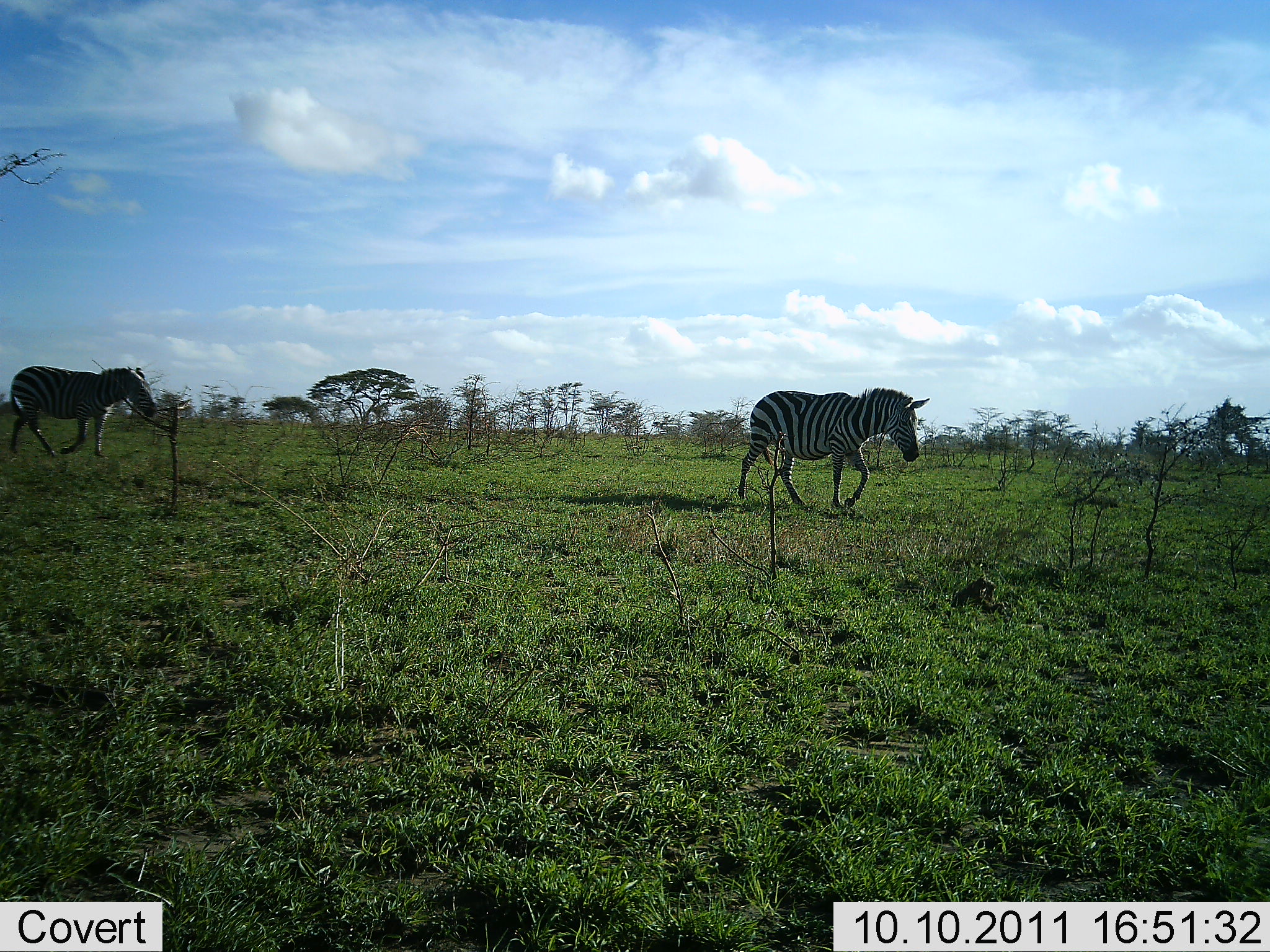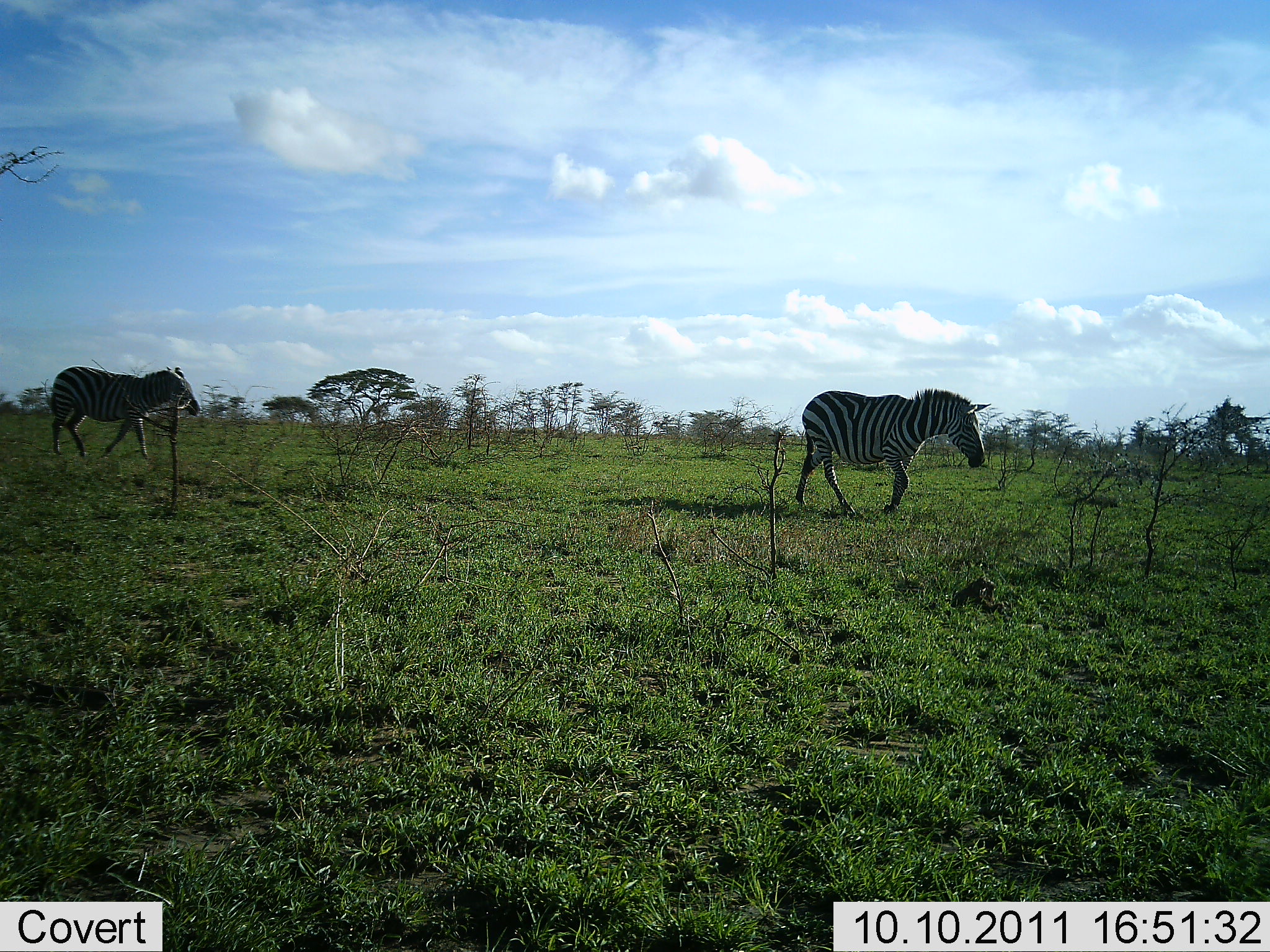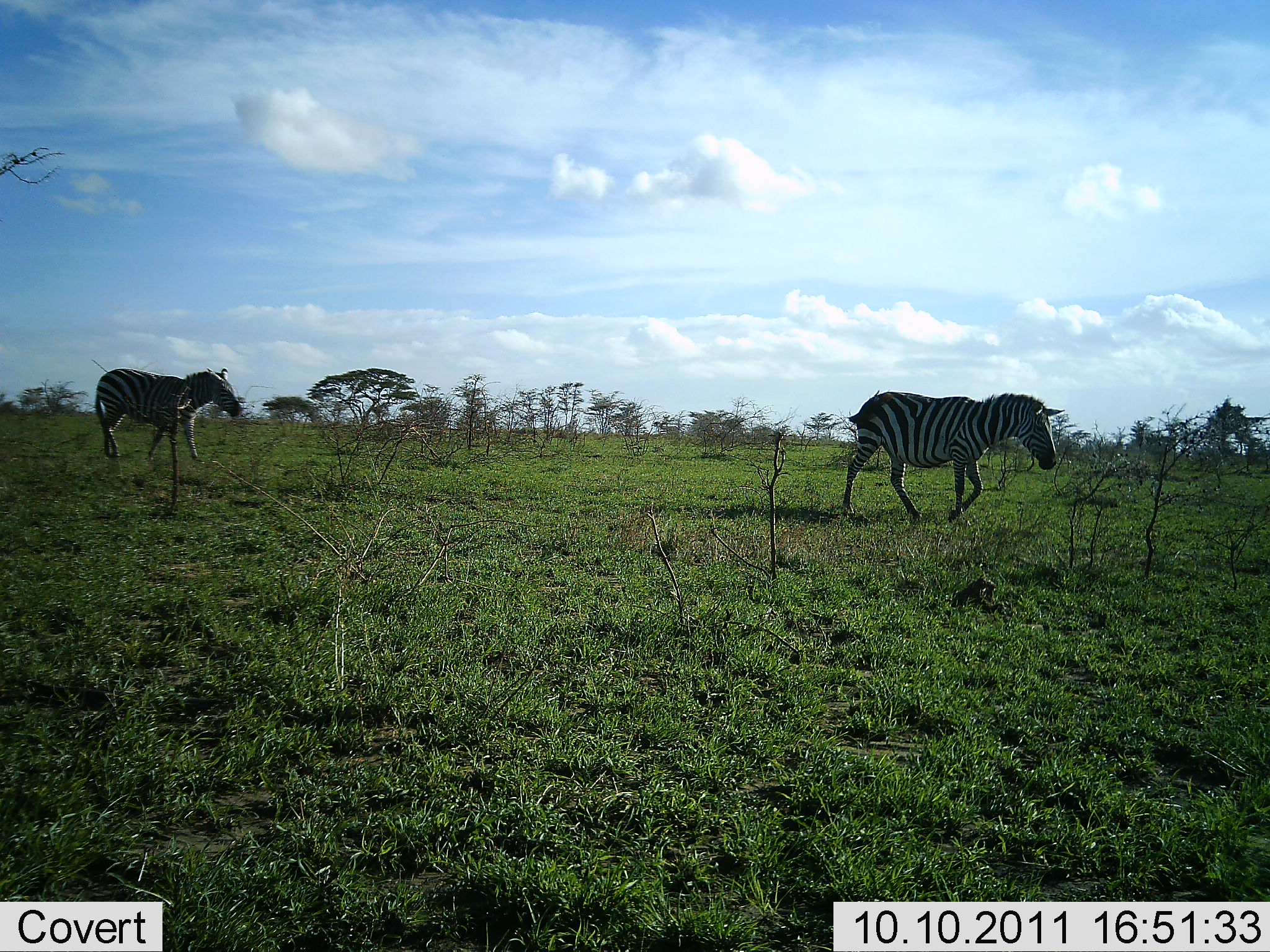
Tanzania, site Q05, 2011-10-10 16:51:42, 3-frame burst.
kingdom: Animalia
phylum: Chordata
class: Mammalia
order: Perissodactyla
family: Equidae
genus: Equus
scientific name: Equus quagga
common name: plains zebra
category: zebra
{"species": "zebra (plains zebra) (Equus quagga)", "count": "2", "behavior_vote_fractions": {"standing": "0%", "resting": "0%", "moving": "100%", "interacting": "0%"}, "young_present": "0%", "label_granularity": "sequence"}